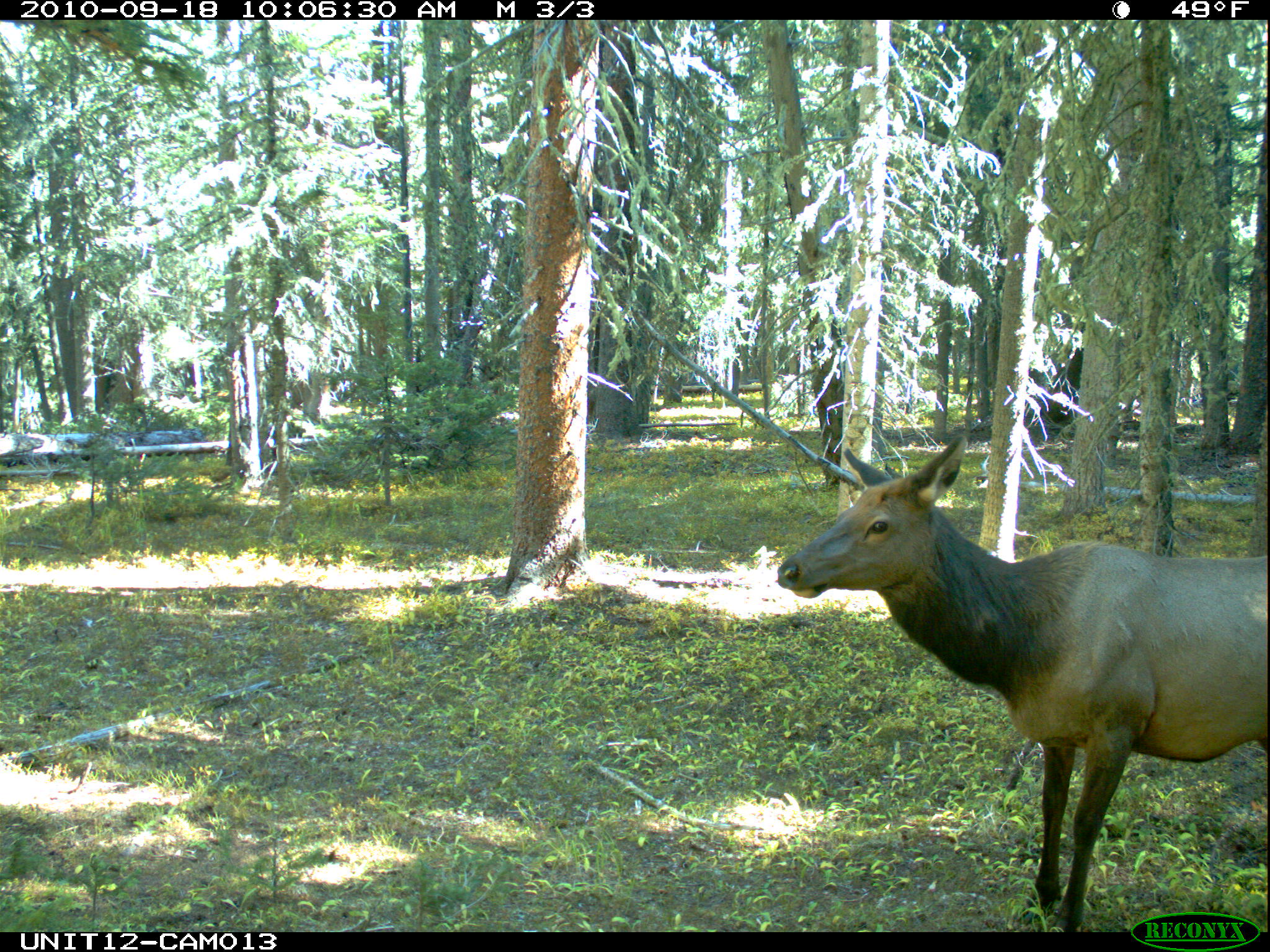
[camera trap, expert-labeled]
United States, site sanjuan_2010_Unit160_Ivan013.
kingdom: Animalia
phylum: Chordata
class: Mammalia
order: Artiodactyla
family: Cervidae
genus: Cervus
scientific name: Cervus elaphus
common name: red deer